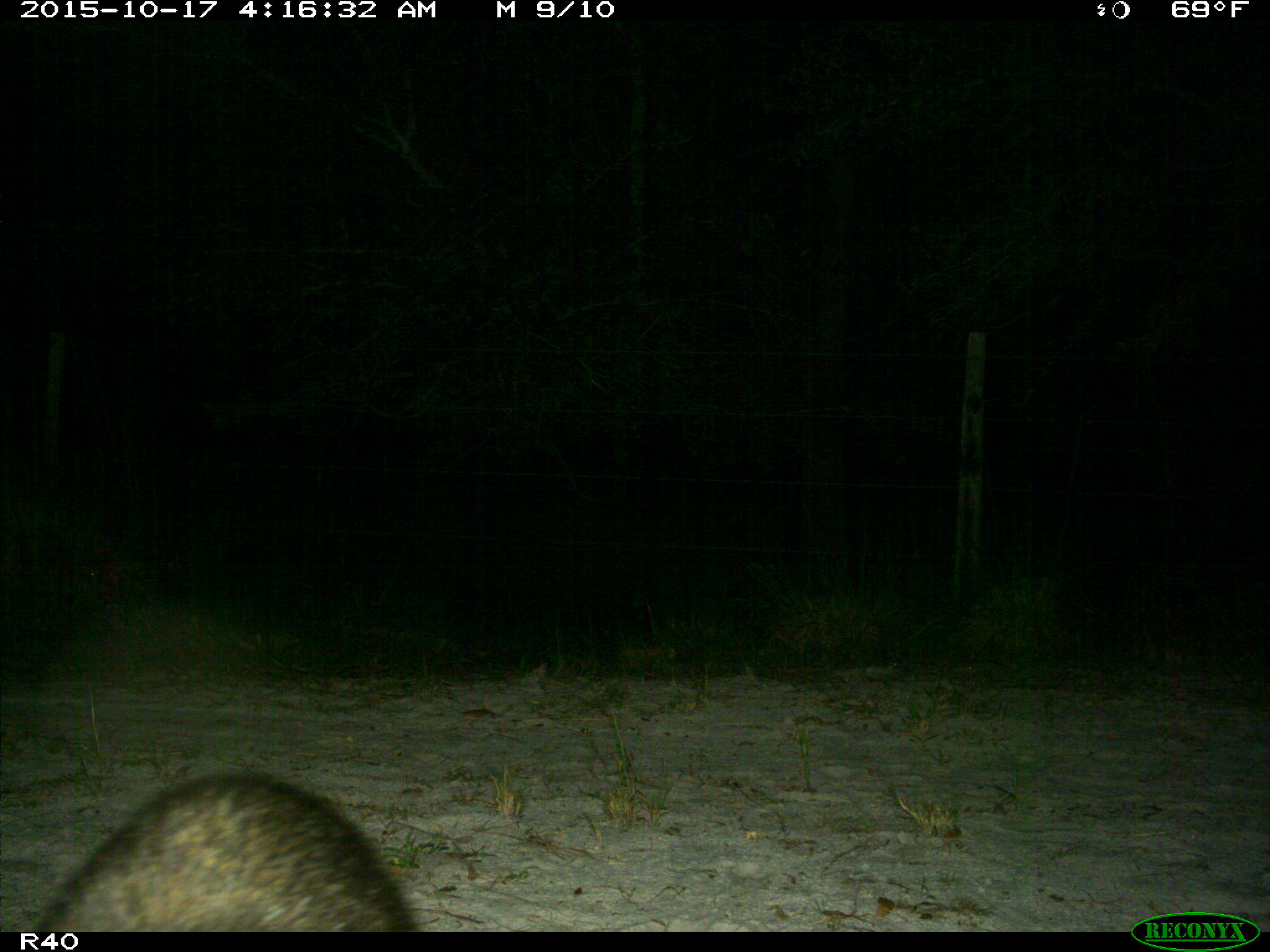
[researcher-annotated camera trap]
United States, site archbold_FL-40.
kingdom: Animalia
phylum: Chordata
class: Mammalia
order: Carnivora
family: Procyonidae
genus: Procyon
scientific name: Procyon lotor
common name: common raccoon